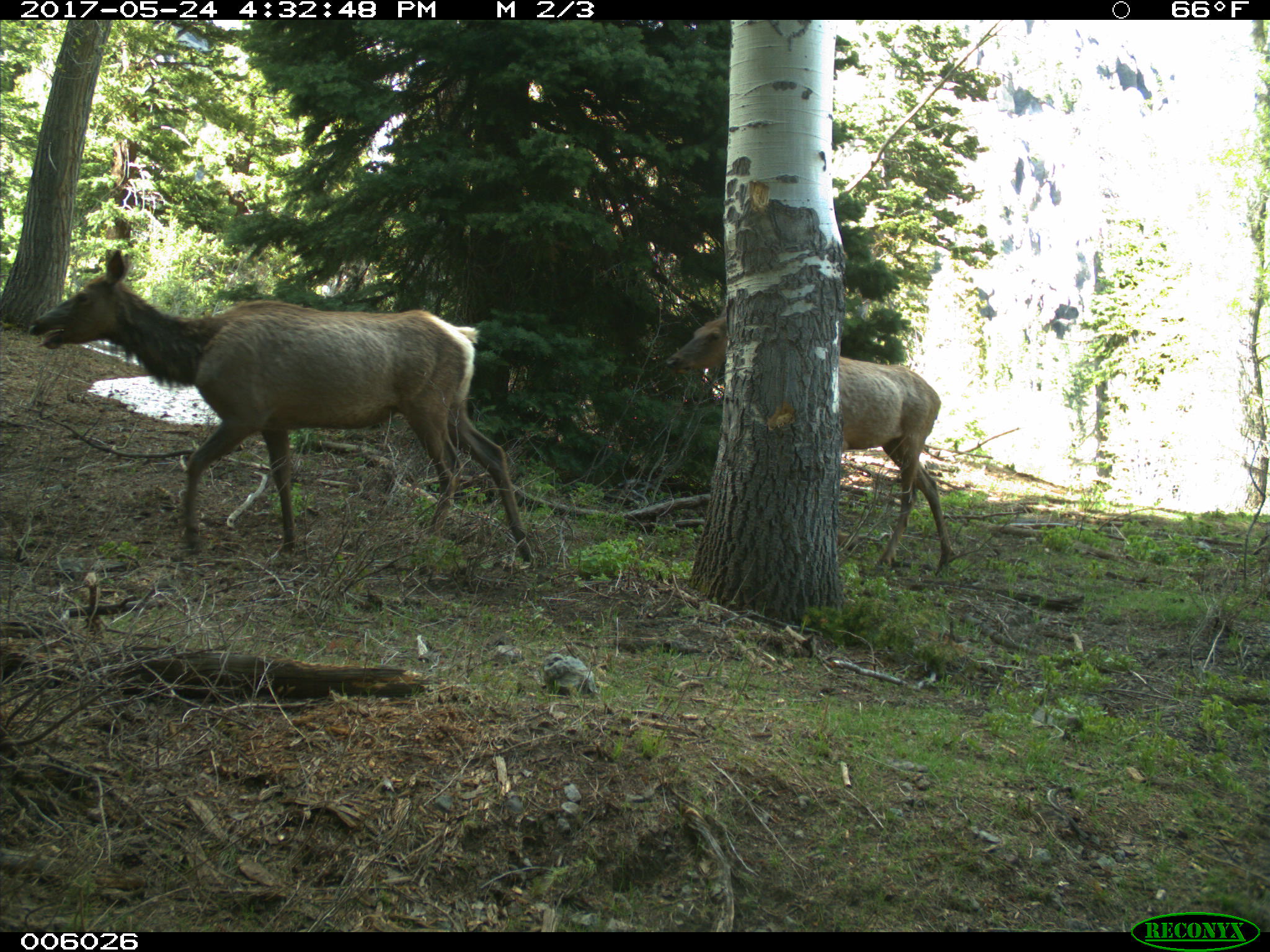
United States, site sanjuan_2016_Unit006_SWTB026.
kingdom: Animalia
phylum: Chordata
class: Mammalia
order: Artiodactyla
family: Cervidae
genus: Cervus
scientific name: Cervus elaphus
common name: red deer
Cervus elaphus (red deer).